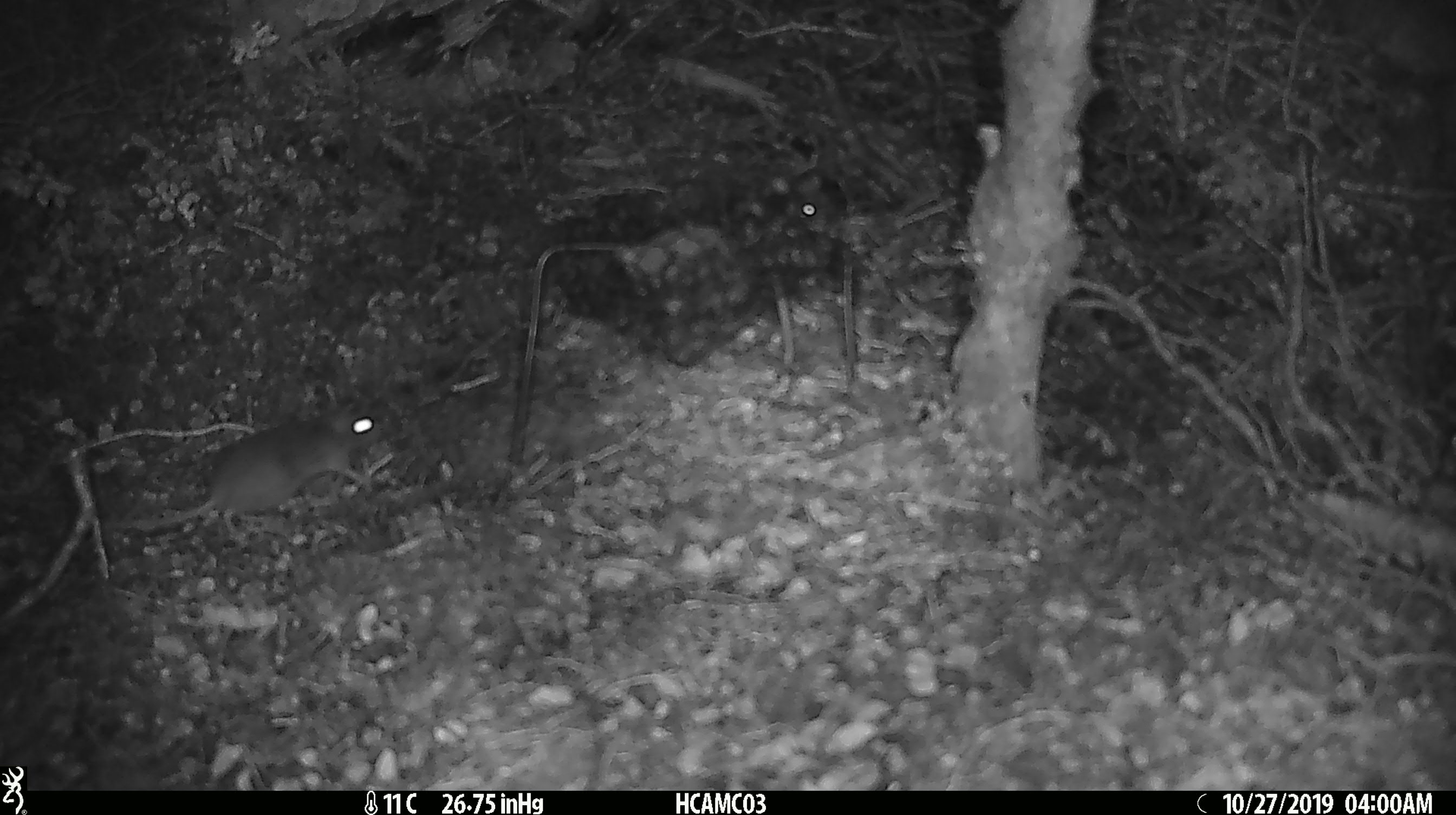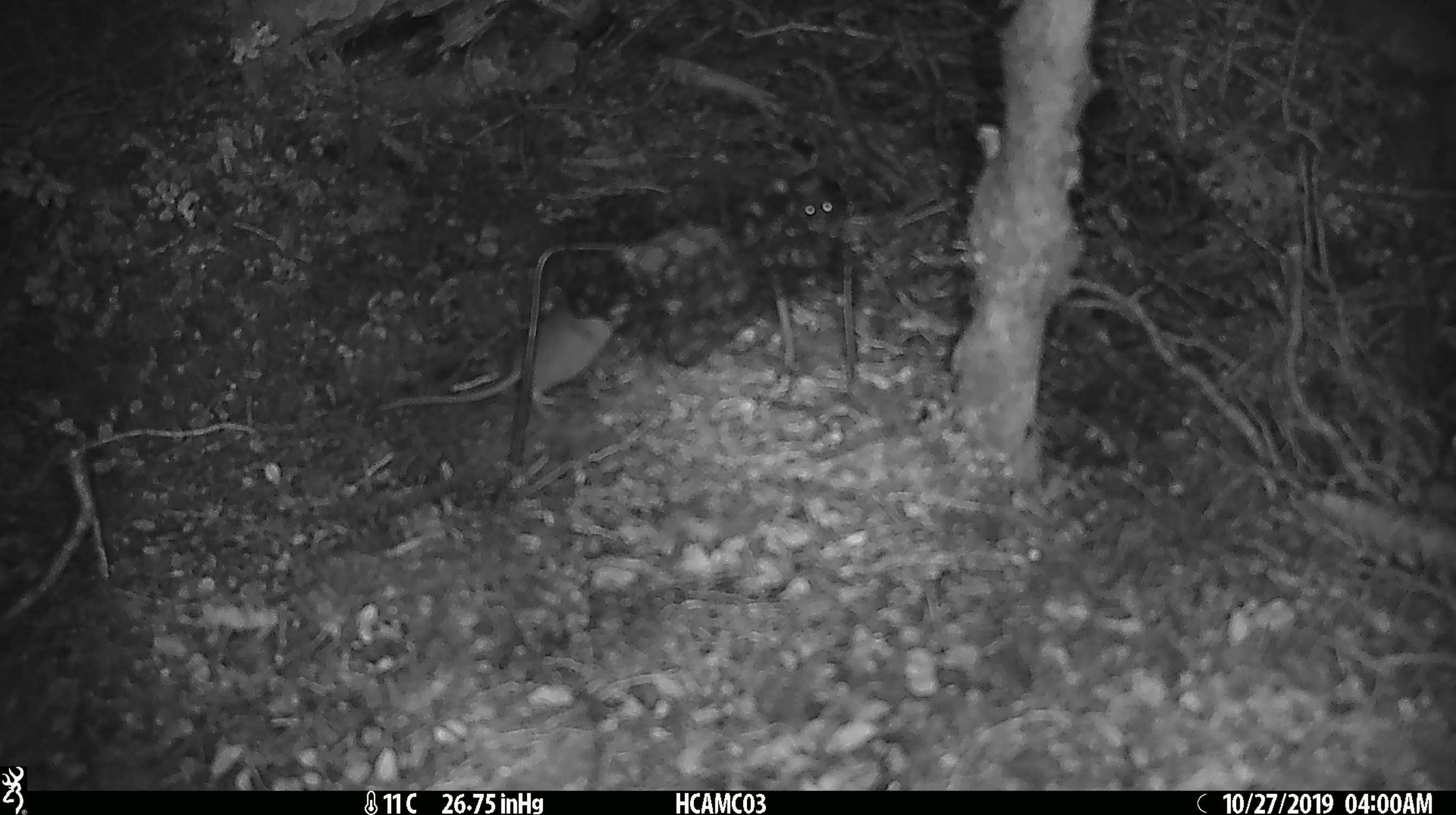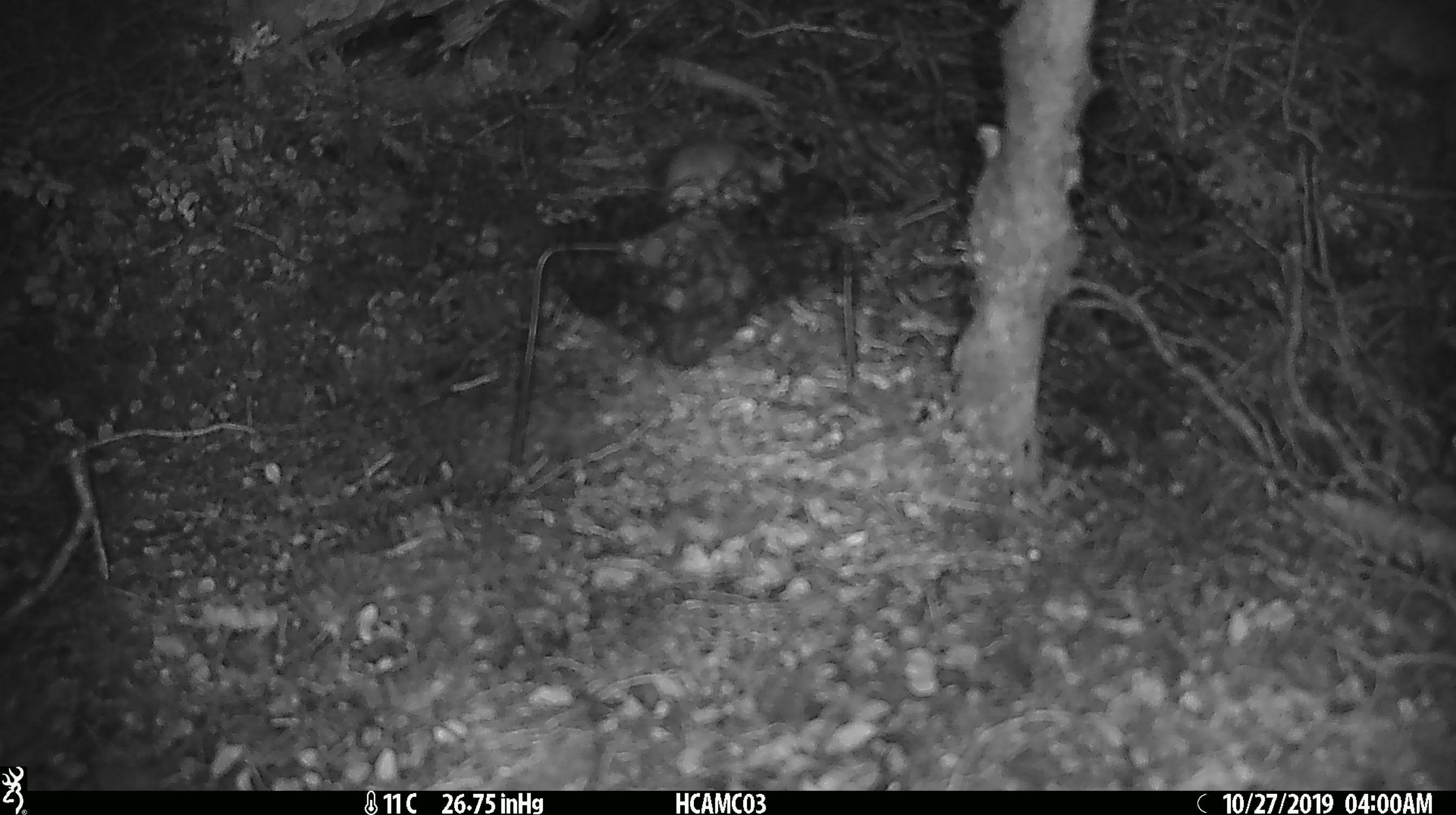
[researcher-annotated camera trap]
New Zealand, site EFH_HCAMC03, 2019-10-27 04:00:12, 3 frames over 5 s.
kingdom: Animalia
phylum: Chordata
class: Mammalia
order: Rodentia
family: Muridae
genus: Mus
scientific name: Mus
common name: mouse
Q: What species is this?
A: Mouse (Mus).